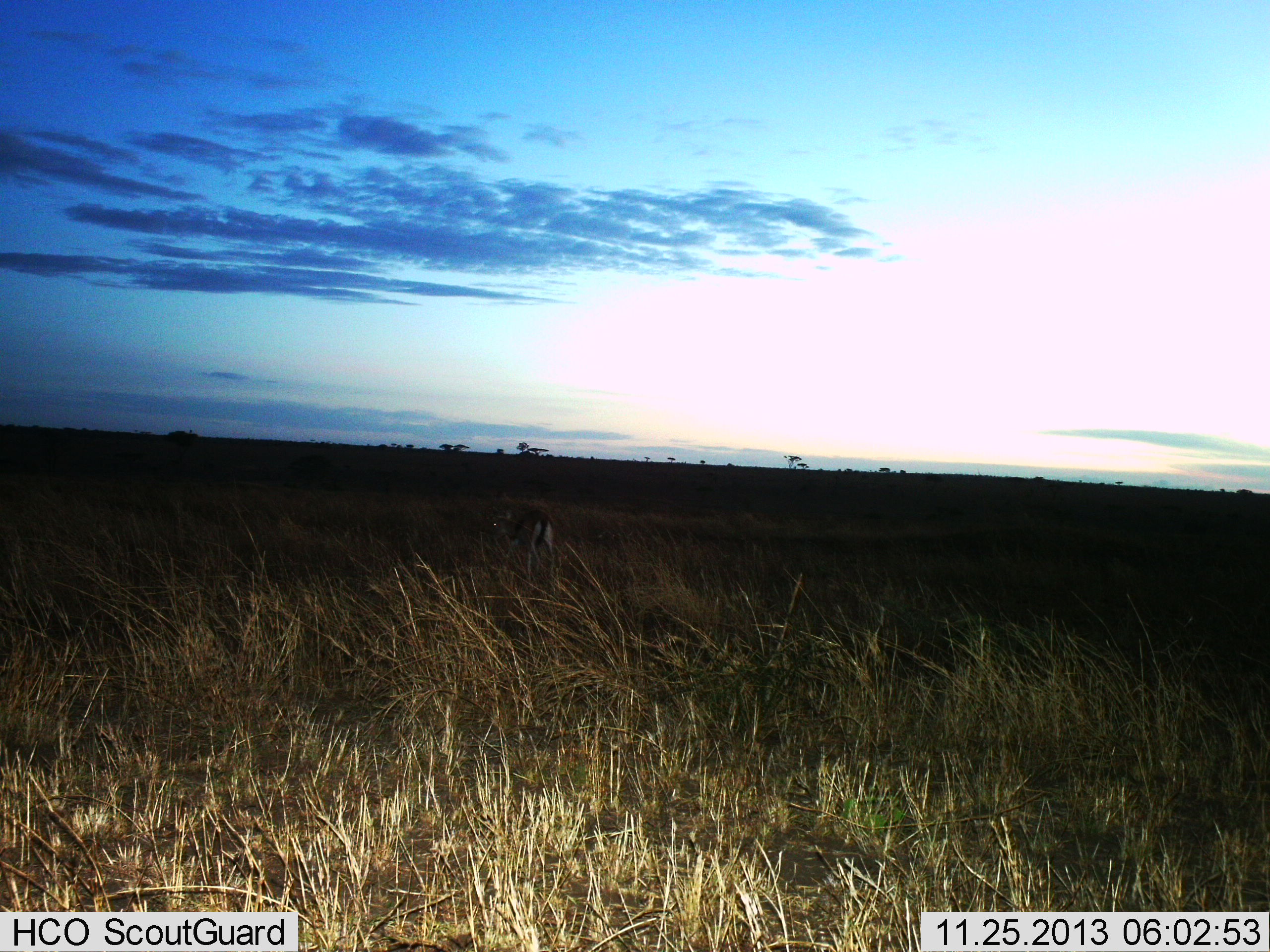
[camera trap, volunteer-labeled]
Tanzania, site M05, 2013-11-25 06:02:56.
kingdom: Animalia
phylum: Chordata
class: Mammalia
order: Artiodactyla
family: Bovidae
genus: Eudorcas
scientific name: Eudorcas thomsonii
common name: thomson's gazelle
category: gazellethomsons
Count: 1.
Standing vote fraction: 80%.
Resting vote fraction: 0%.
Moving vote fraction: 0%.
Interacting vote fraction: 0%.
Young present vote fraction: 0%.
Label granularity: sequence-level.